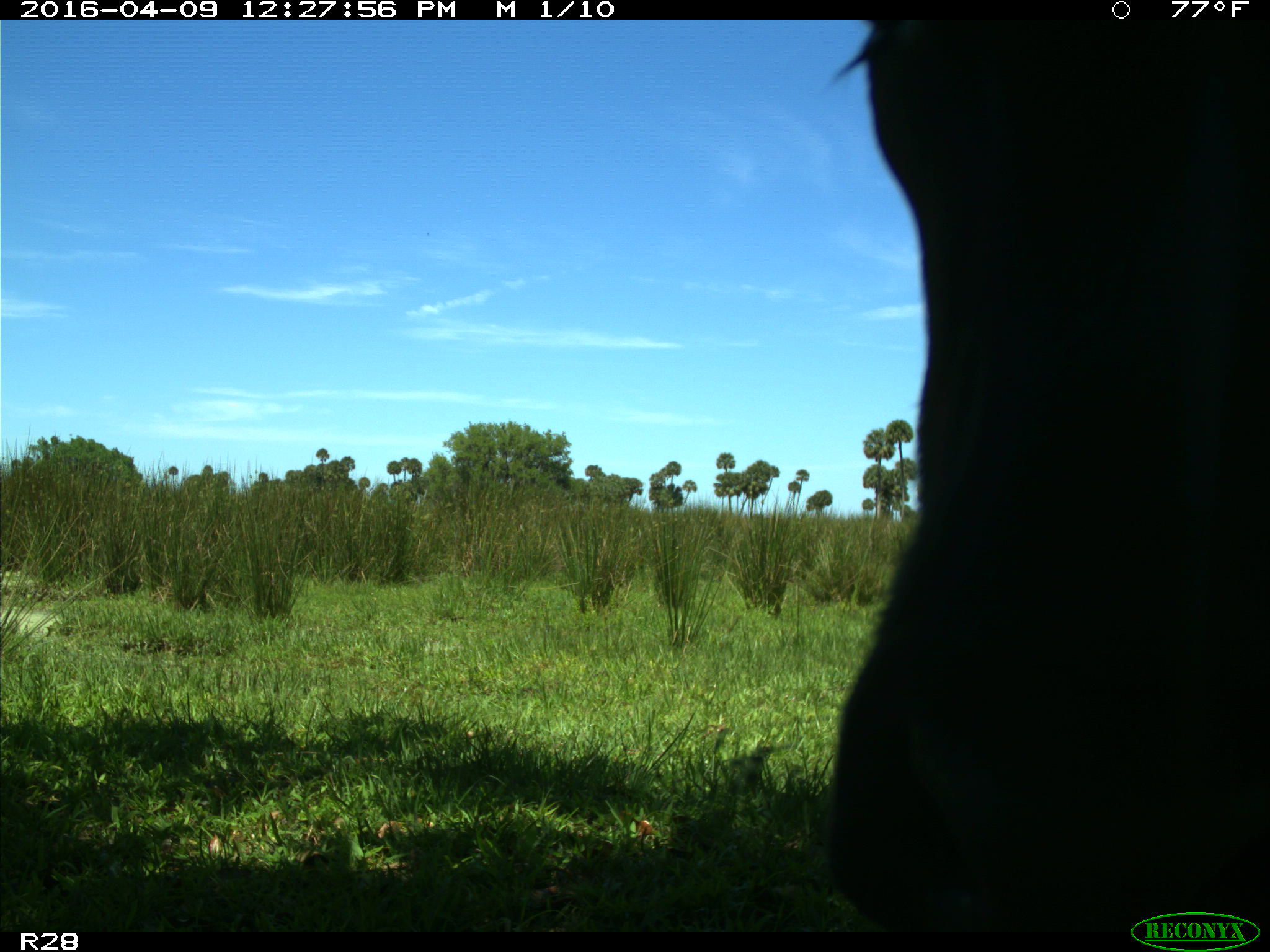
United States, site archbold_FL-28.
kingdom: Animalia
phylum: Chordata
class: Mammalia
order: Artiodactyla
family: Bovidae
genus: Bos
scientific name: Bos taurus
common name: domestic cow